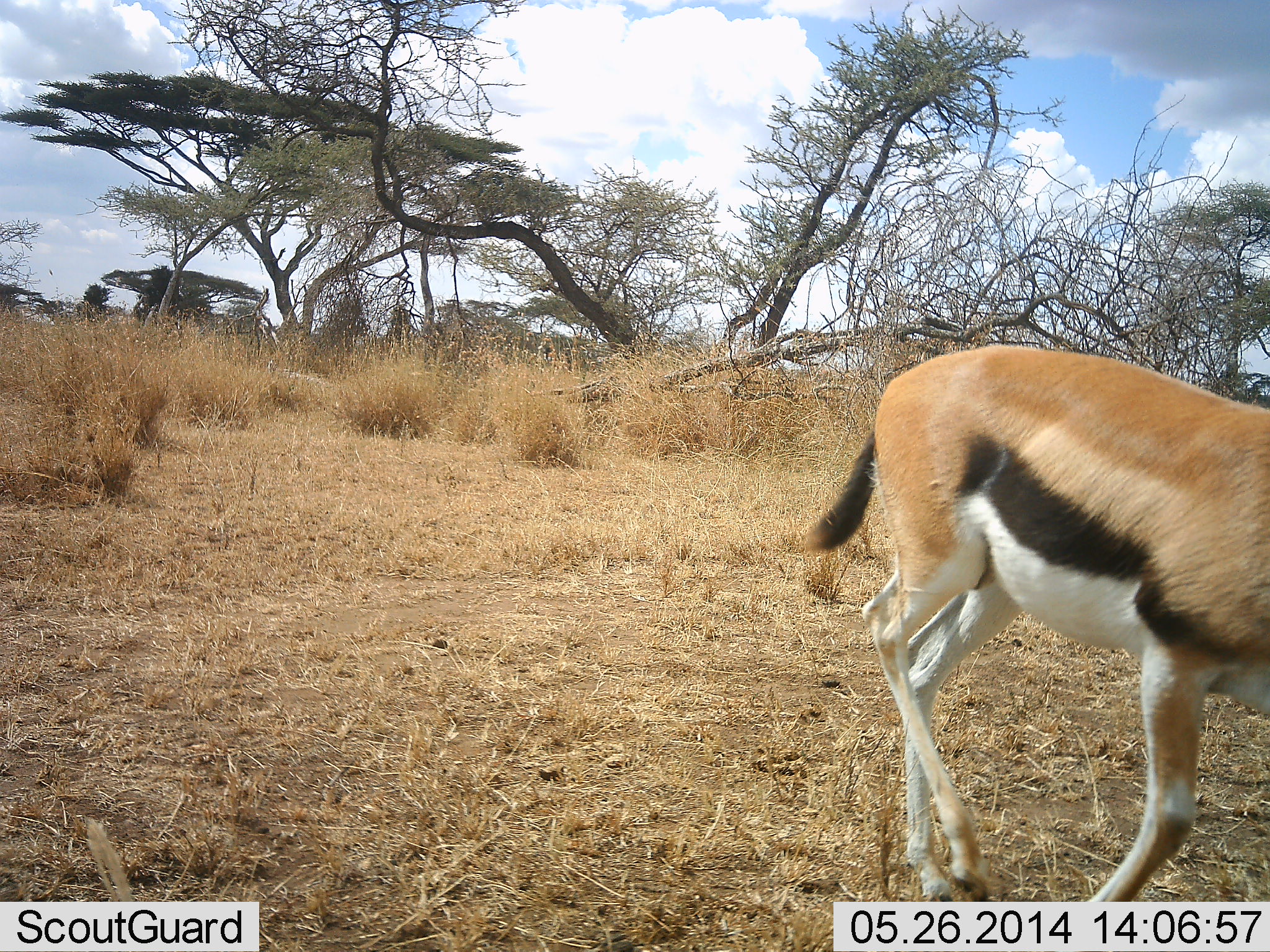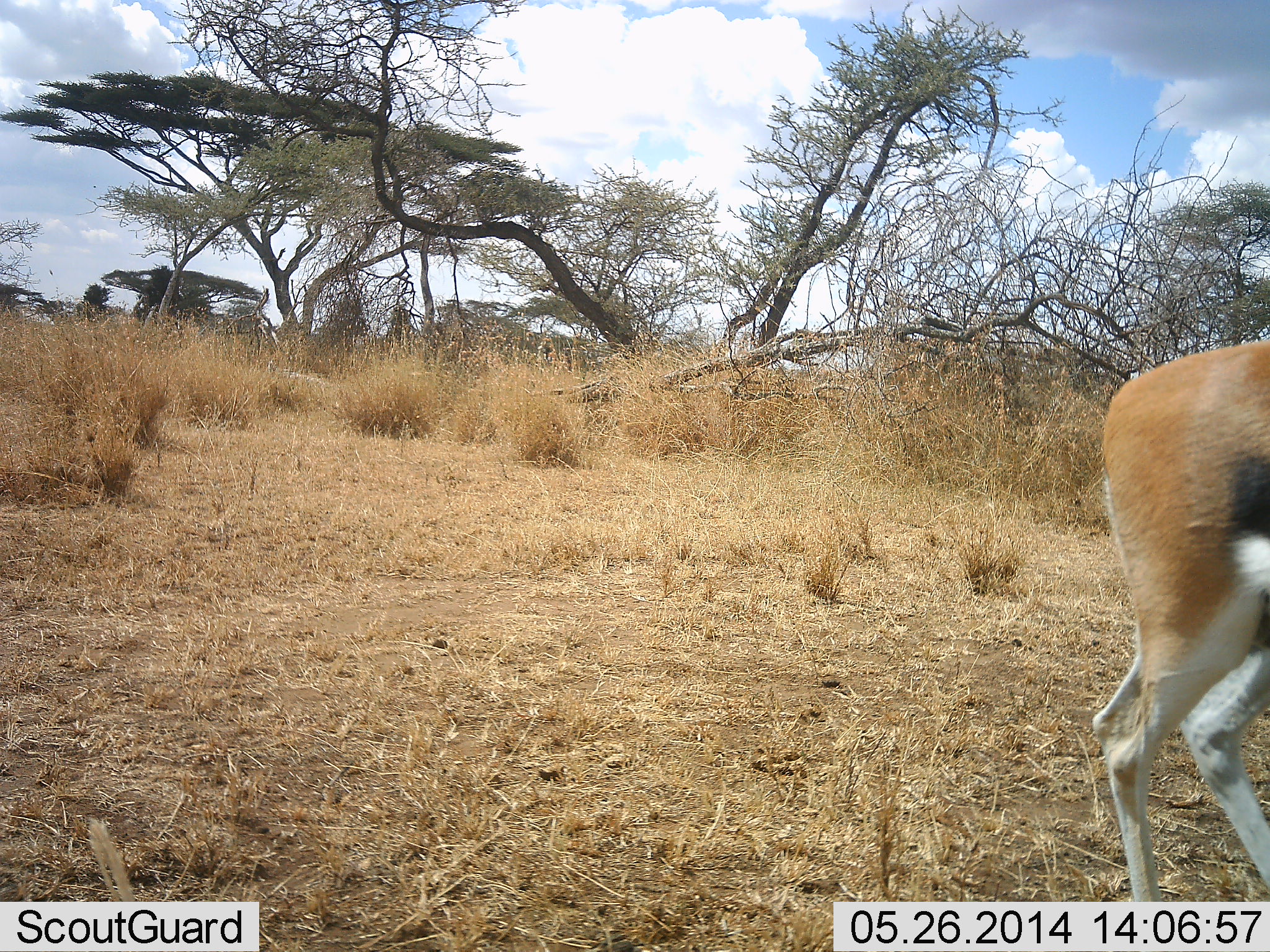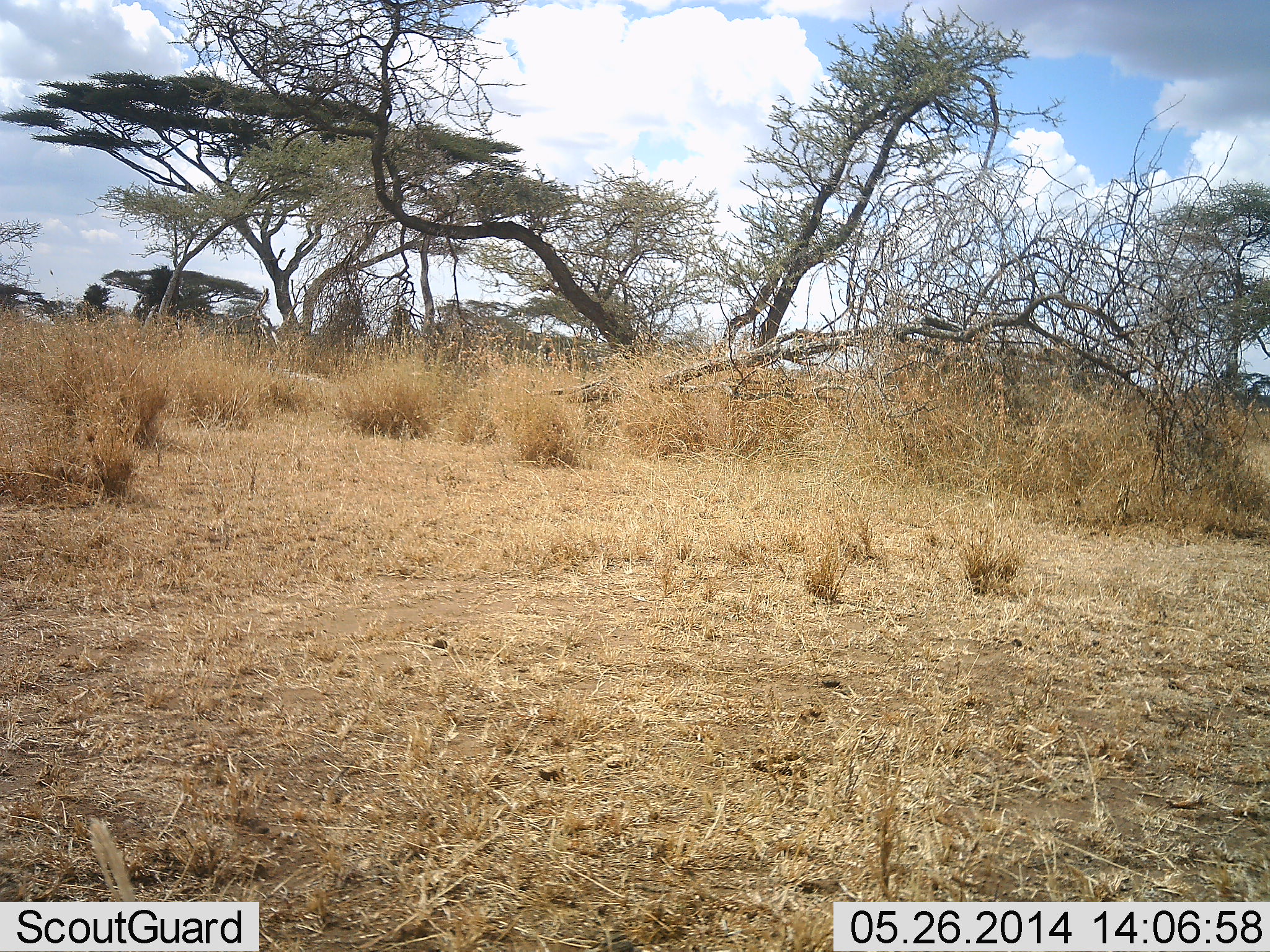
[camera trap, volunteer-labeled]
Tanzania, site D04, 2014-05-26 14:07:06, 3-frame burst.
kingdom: Animalia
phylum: Chordata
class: Mammalia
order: Artiodactyla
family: Bovidae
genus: Eudorcas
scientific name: Eudorcas thomsonii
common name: thomson's gazelle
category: gazellethomsons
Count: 1.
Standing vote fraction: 20%.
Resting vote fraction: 0%.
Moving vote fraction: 80%.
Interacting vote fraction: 0%.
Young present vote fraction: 0%.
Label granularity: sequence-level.